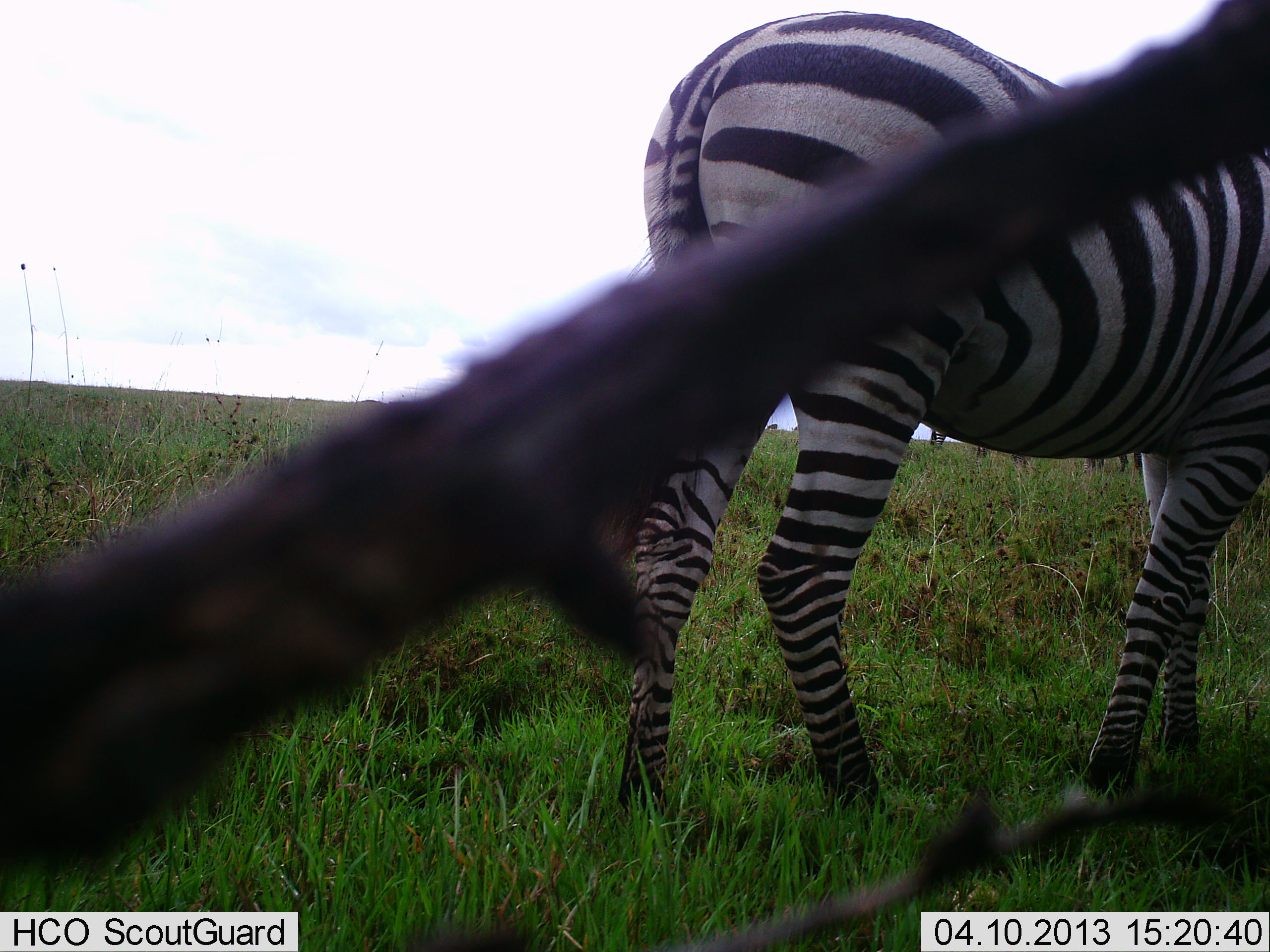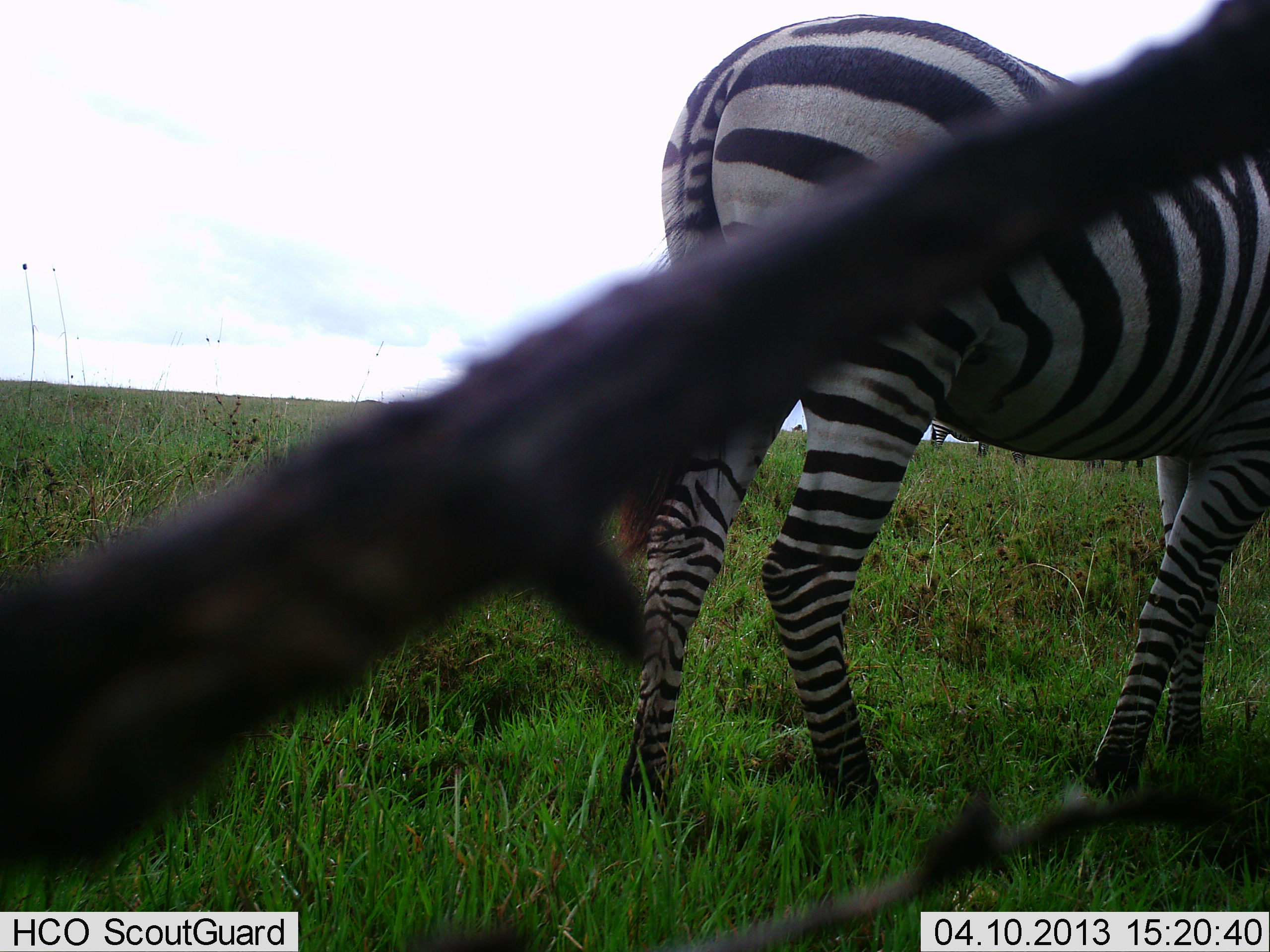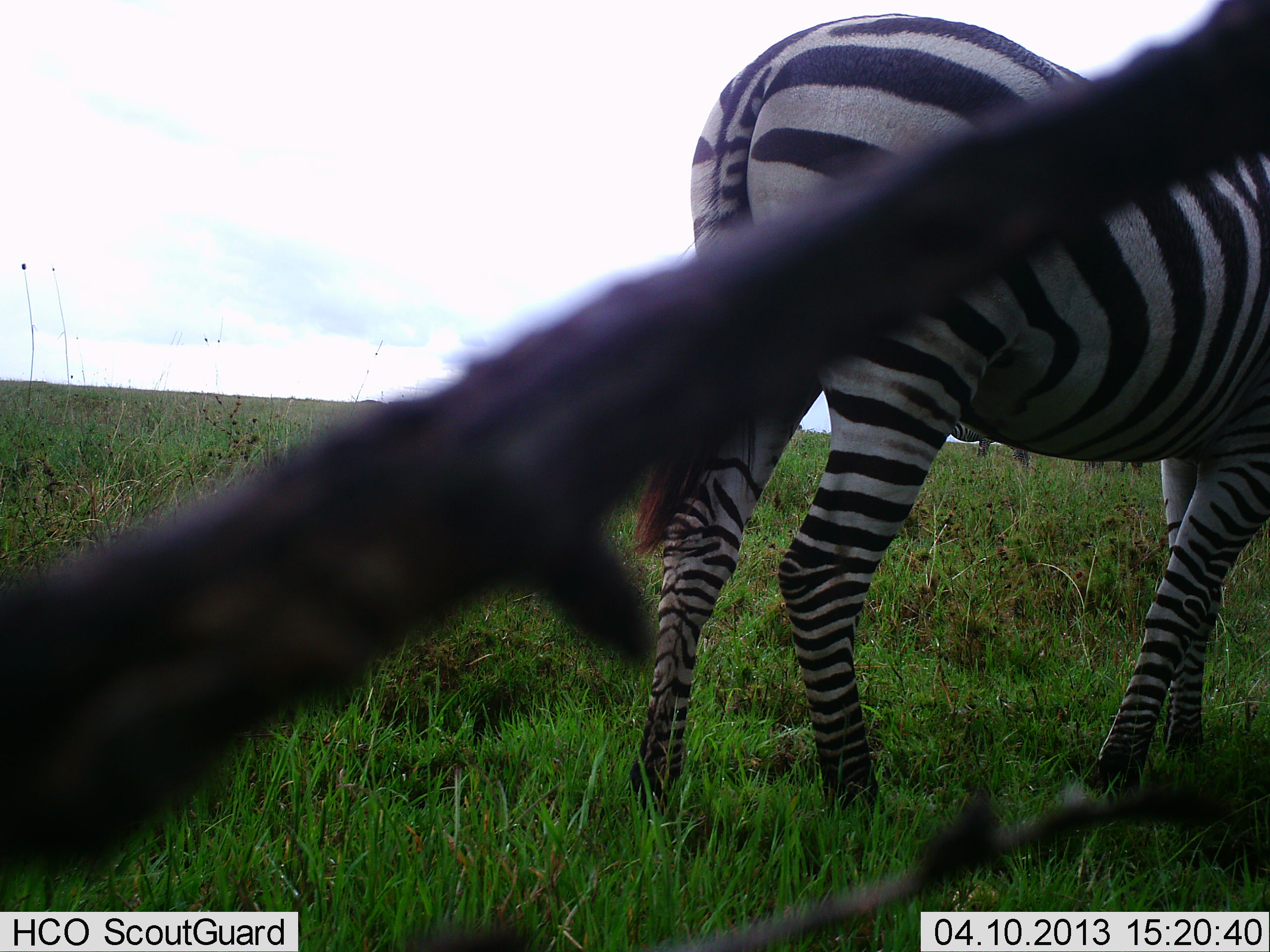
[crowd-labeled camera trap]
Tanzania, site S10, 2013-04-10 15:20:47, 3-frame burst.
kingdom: Animalia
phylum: Chordata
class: Mammalia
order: Perissodactyla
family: Equidae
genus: Equus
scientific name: Equus quagga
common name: plains zebra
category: zebra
Zebra (plains zebra) (Equus quagga), count 2. Behavior (volunteer vote fractions): standing 83%, resting 2%, moving 26%, interacting 0%. Young present (vote fraction): 0%. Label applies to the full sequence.